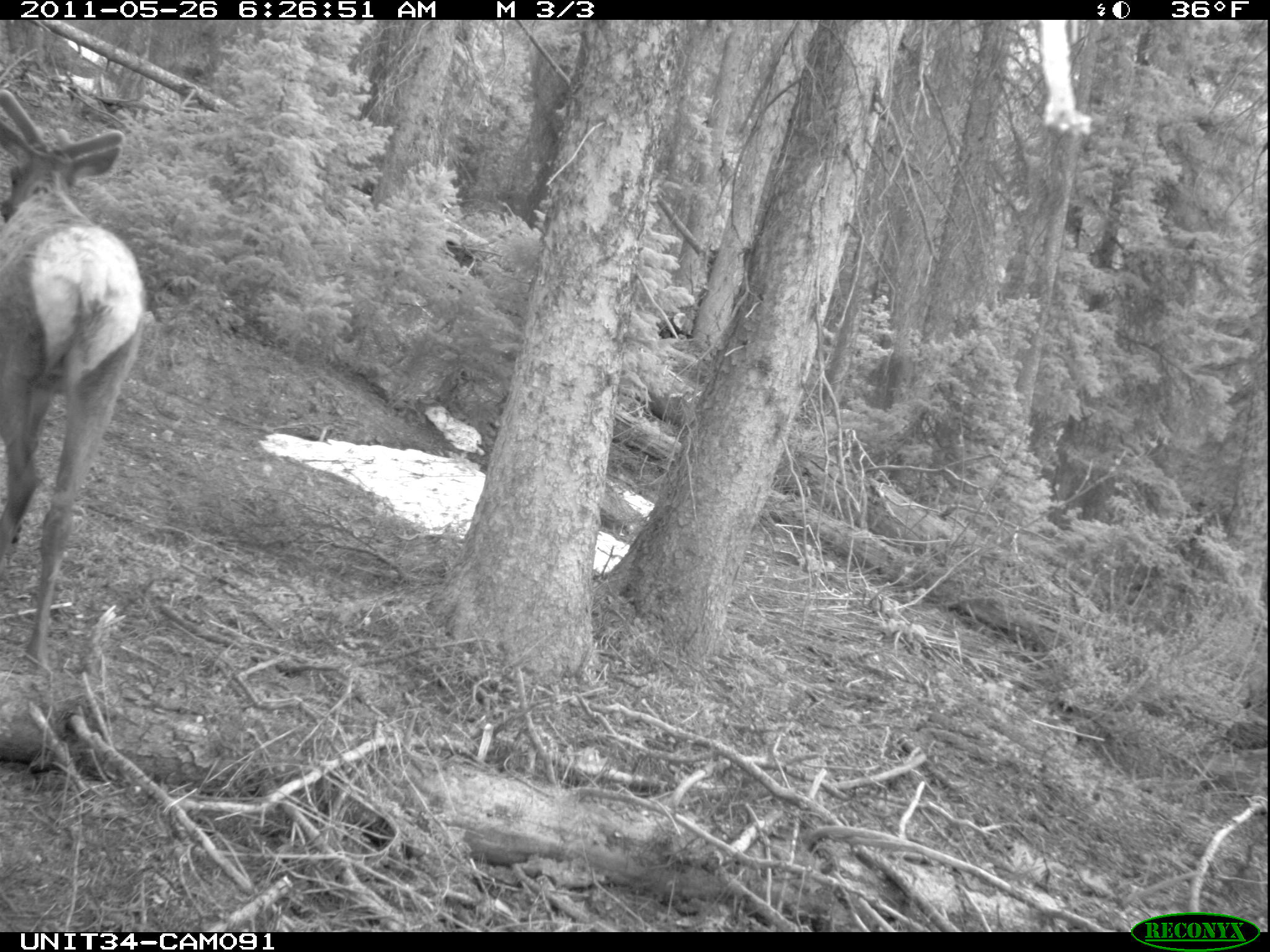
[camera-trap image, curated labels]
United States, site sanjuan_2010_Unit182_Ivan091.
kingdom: Animalia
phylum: Chordata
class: Mammalia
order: Artiodactyla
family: Cervidae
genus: Cervus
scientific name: Cervus elaphus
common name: red deer